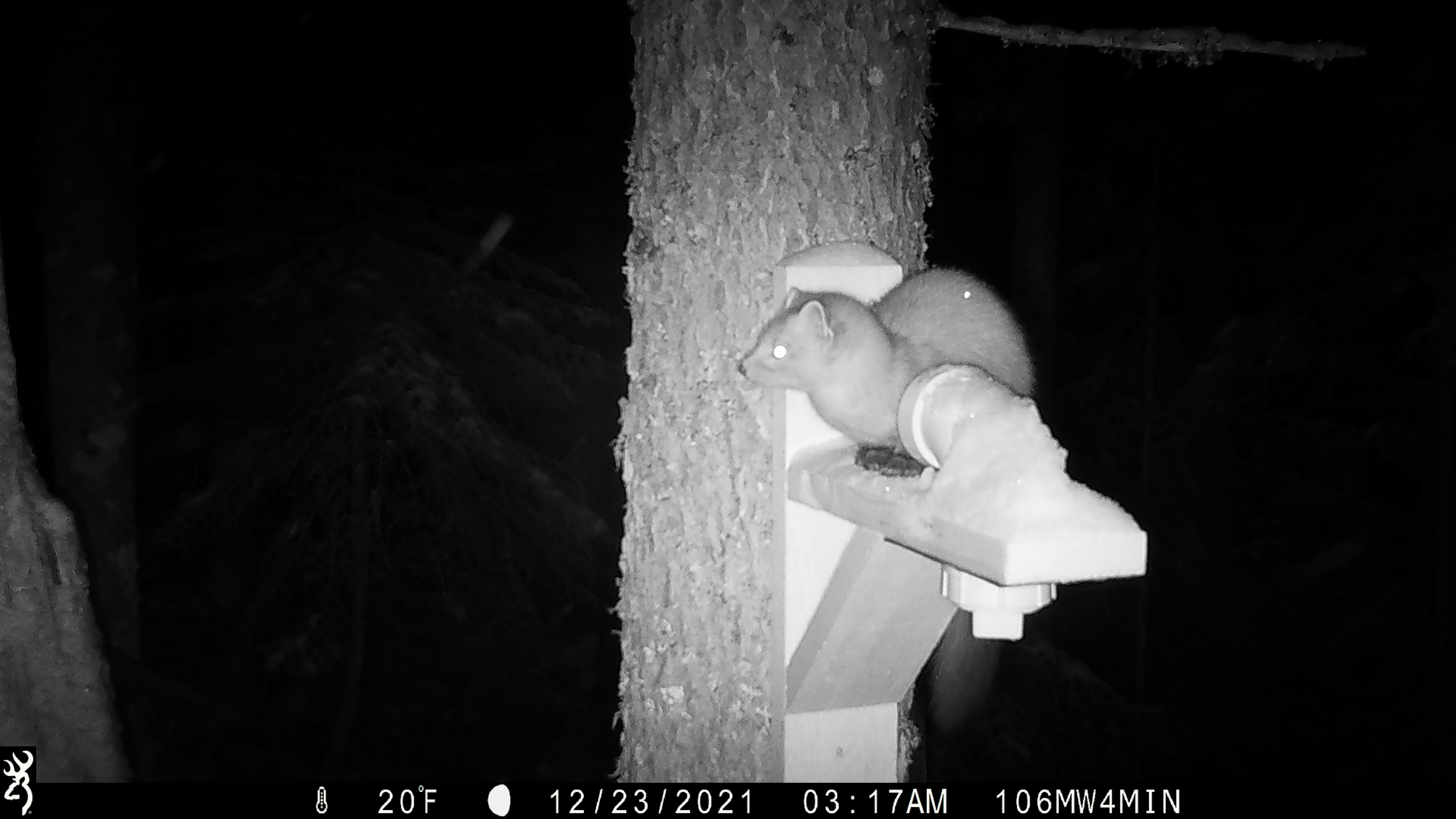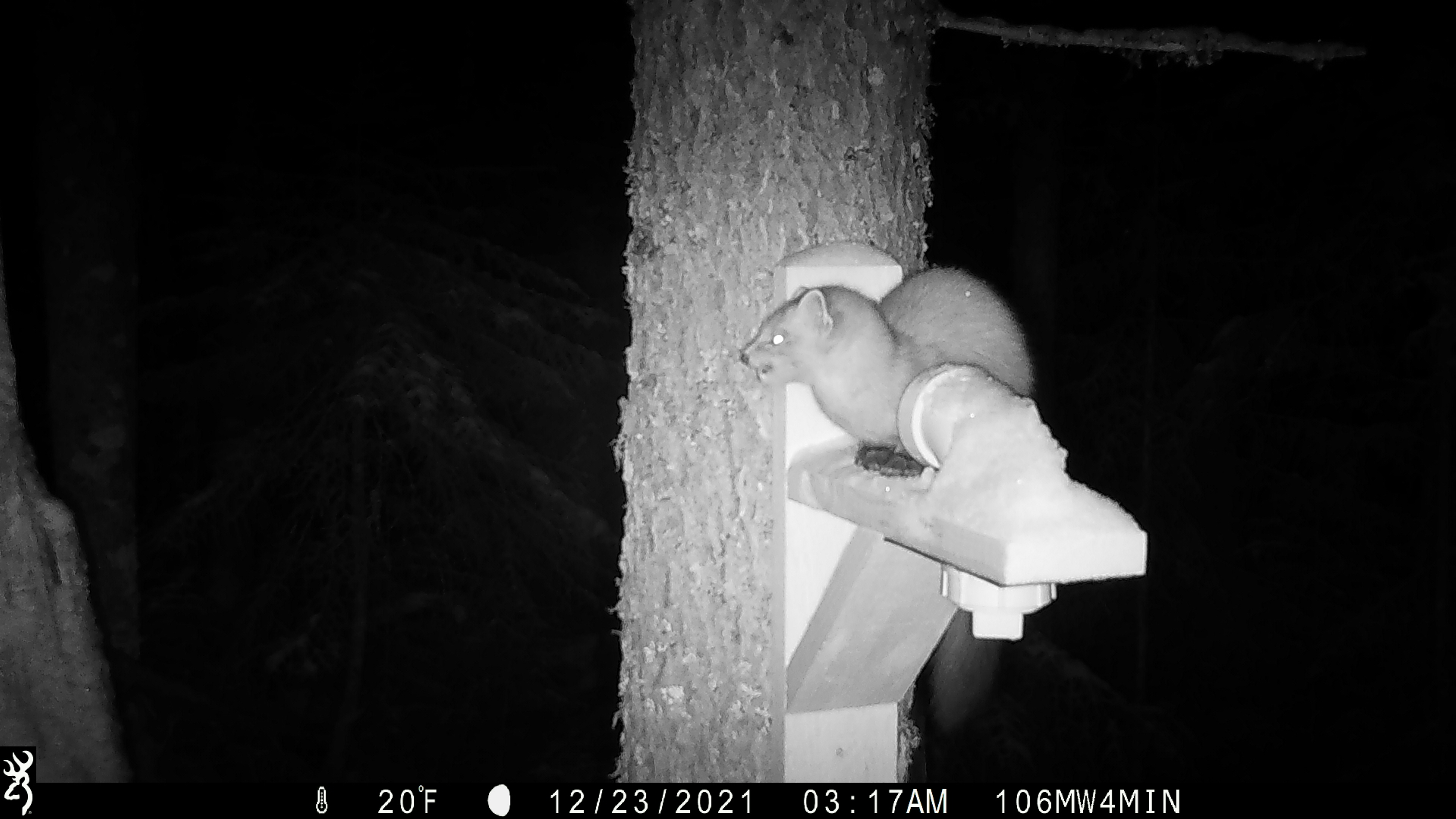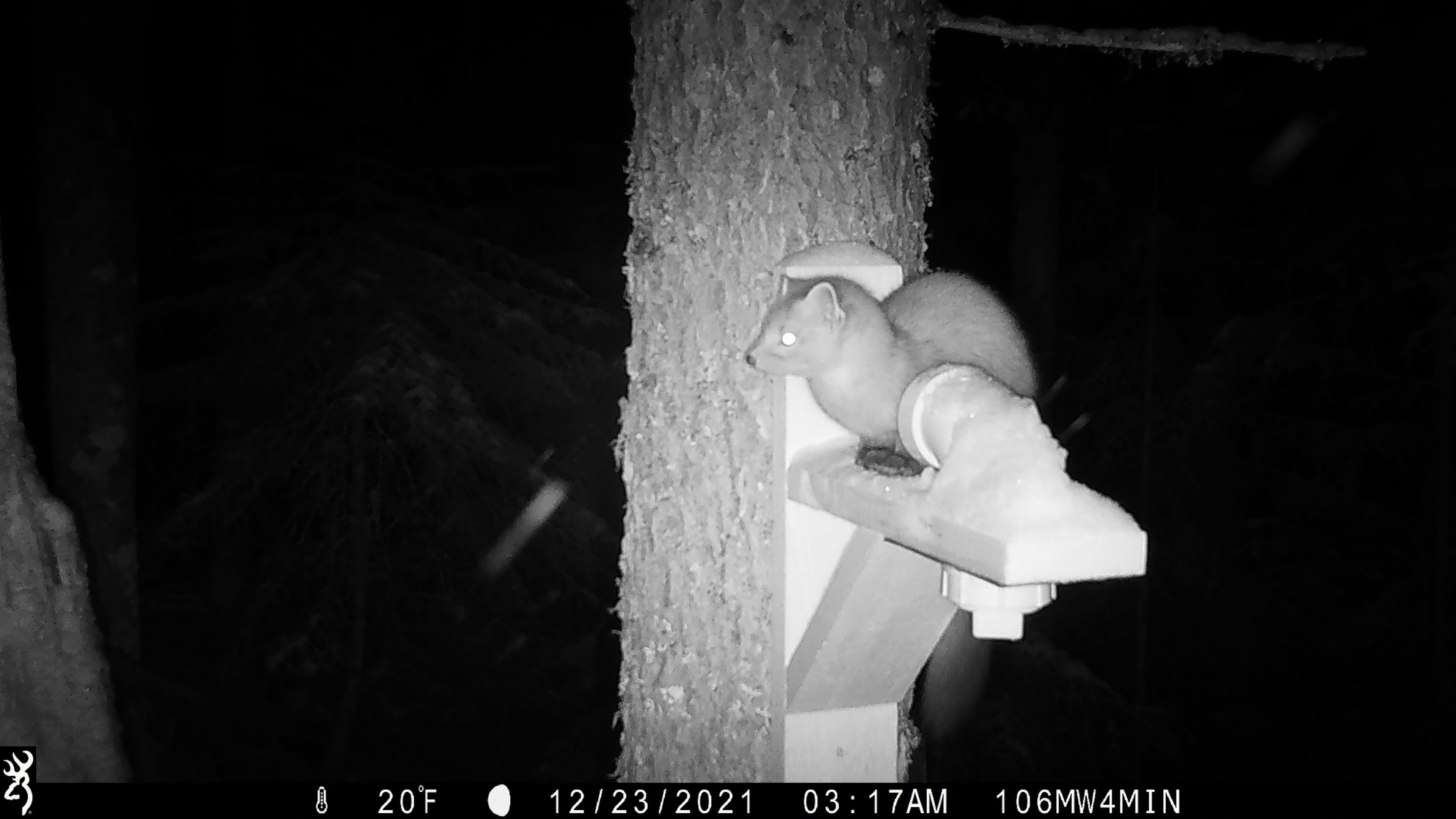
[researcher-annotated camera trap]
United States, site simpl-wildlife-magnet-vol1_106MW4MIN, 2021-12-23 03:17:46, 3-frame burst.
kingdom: Animalia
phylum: Chordata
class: Mammalia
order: Carnivora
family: Mustelidae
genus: Martes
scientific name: Martes americana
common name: american marten